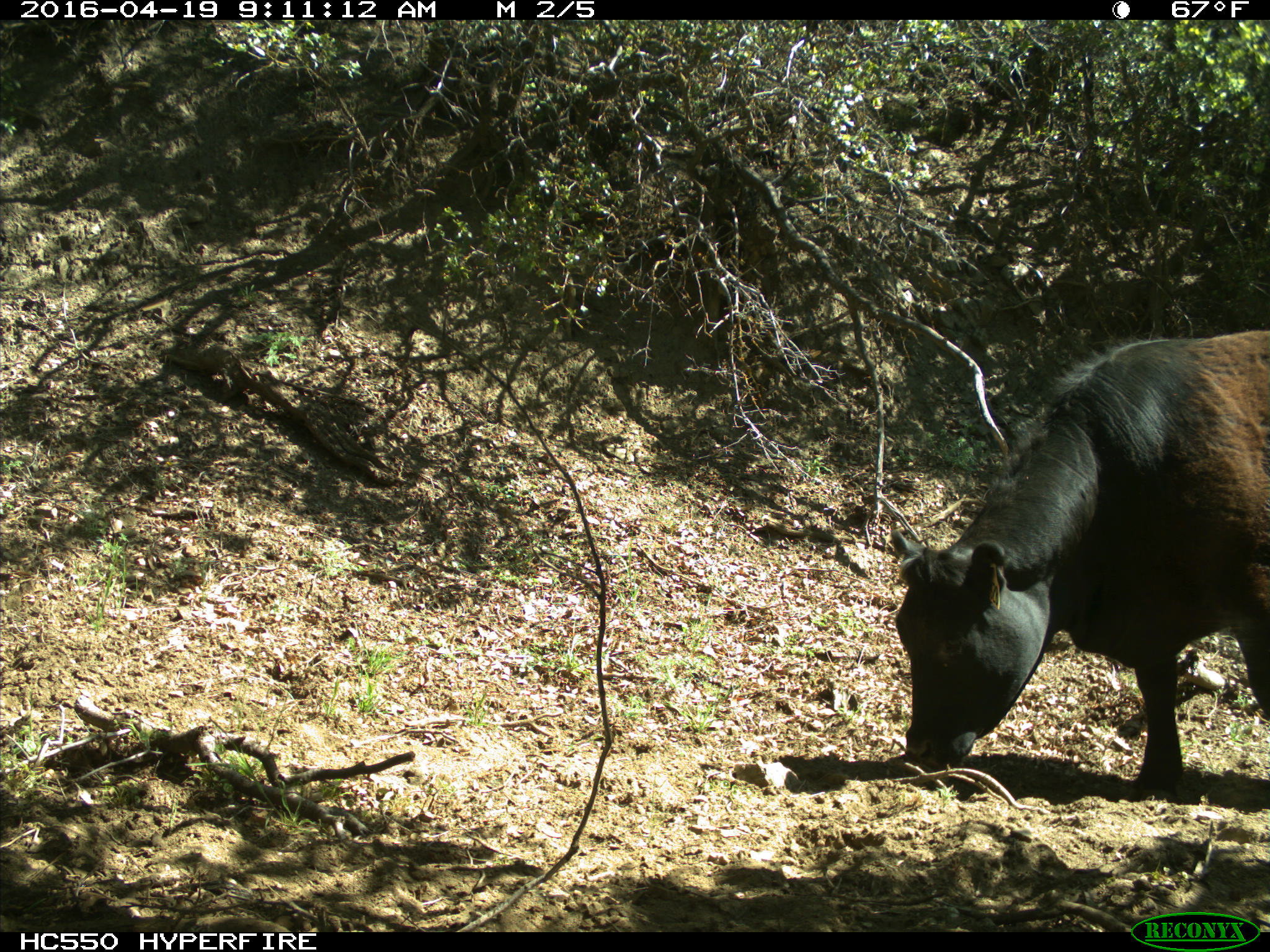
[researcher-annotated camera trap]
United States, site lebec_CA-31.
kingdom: Animalia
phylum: Chordata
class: Mammalia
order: Artiodactyla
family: Bovidae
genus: Bos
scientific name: Bos taurus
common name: domestic cow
Bos taurus (domestic cow).